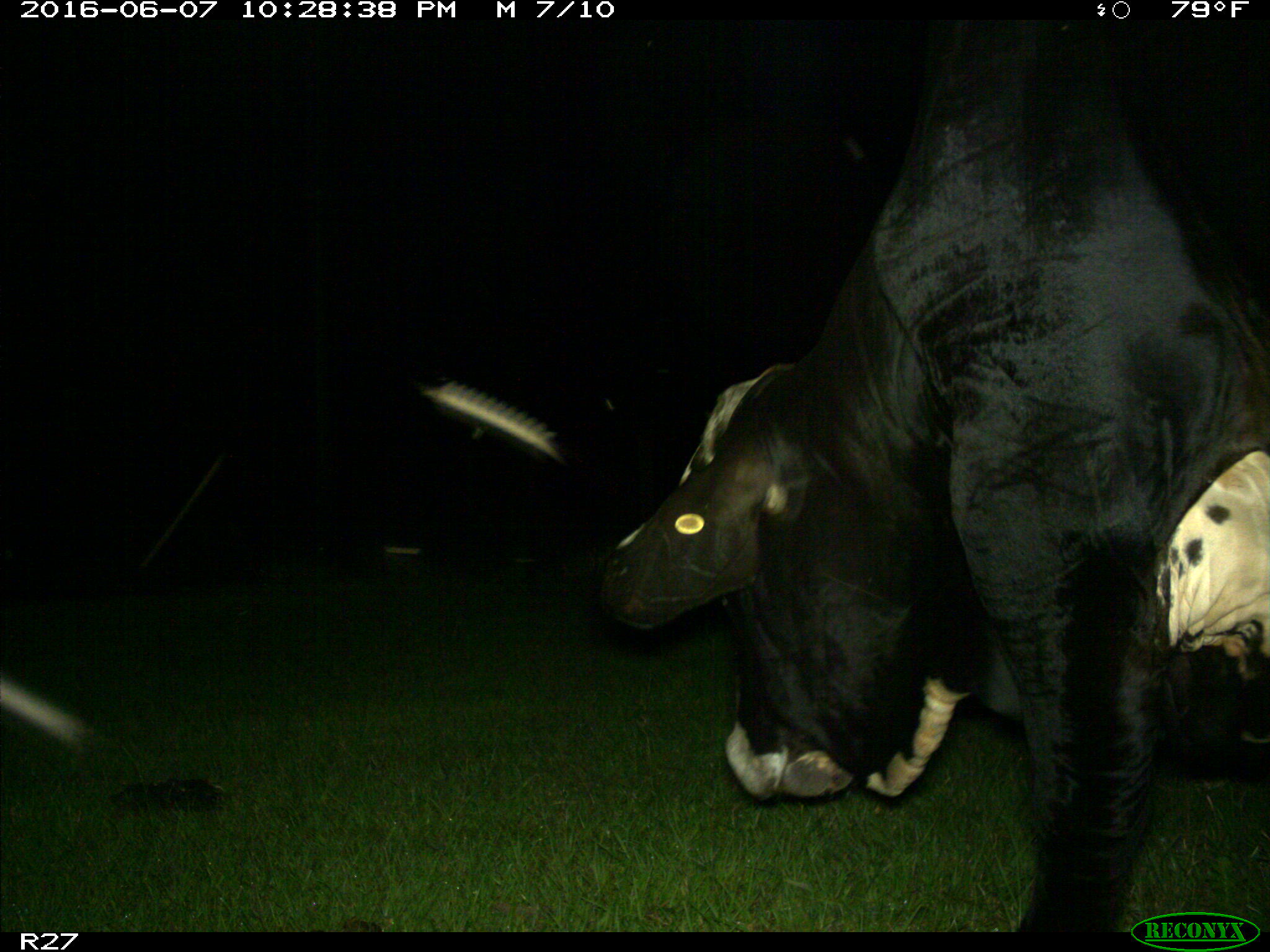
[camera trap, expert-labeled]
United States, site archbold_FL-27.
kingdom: Animalia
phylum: Chordata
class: Mammalia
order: Artiodactyla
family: Bovidae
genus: Bos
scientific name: Bos taurus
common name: domestic cow